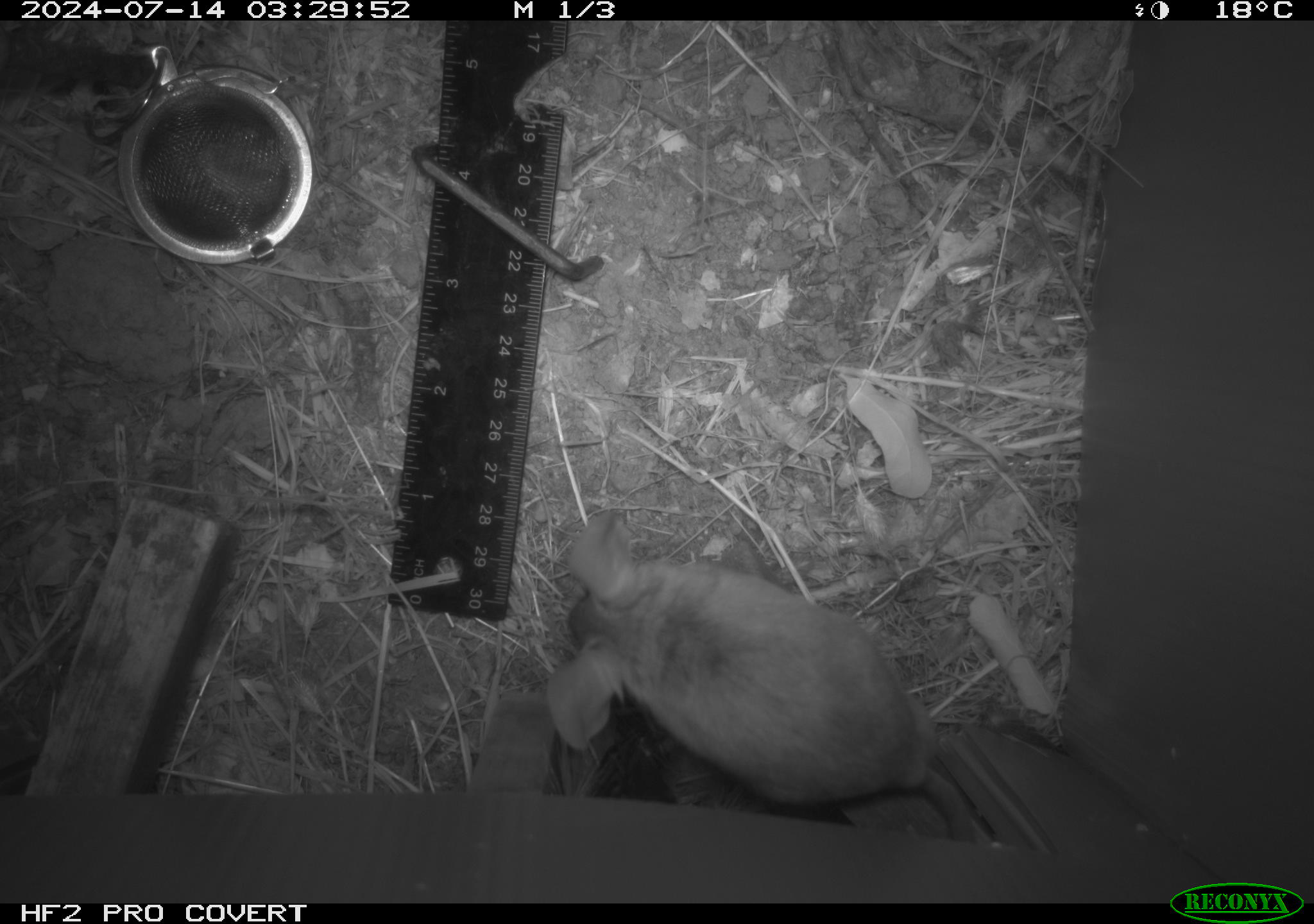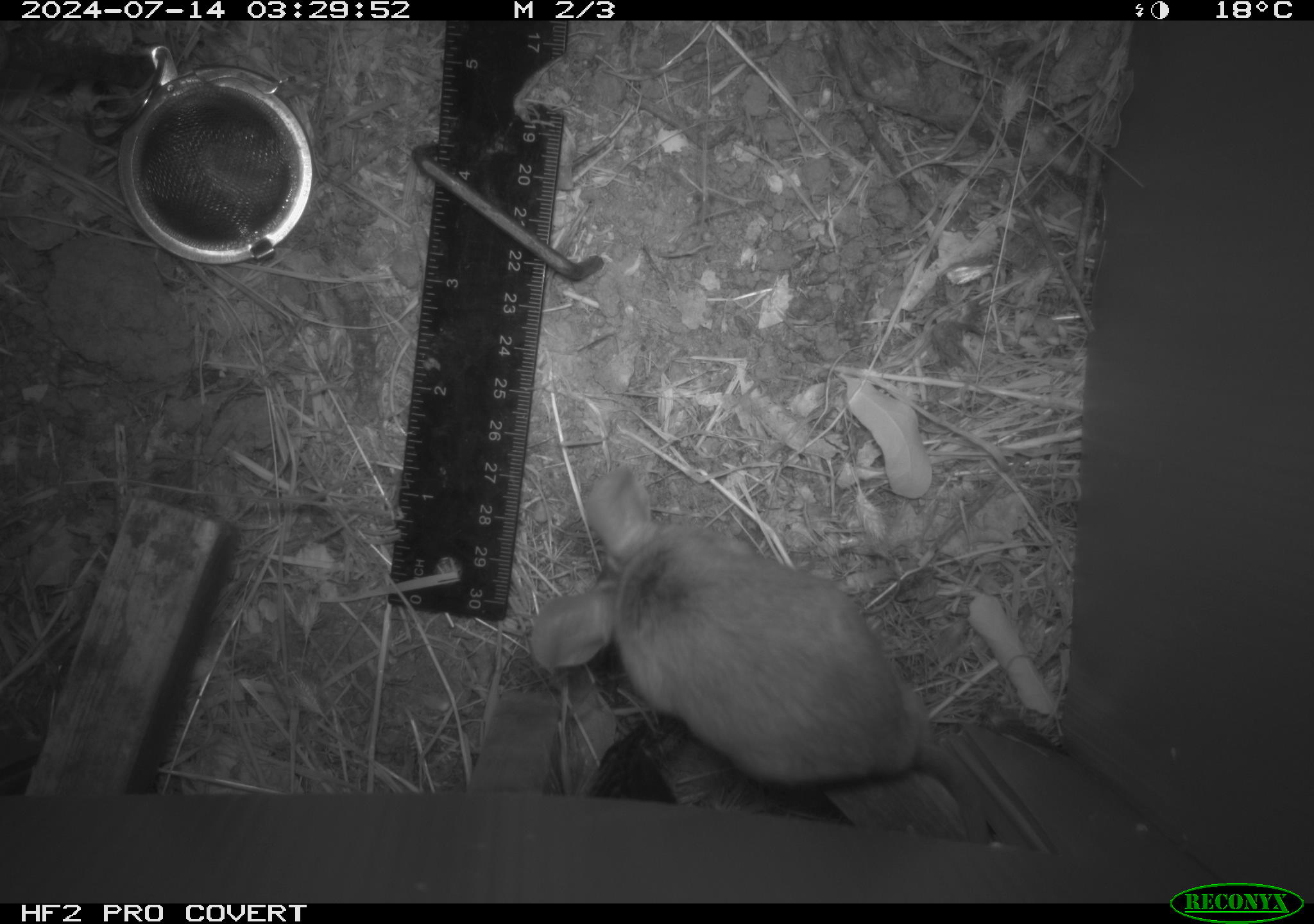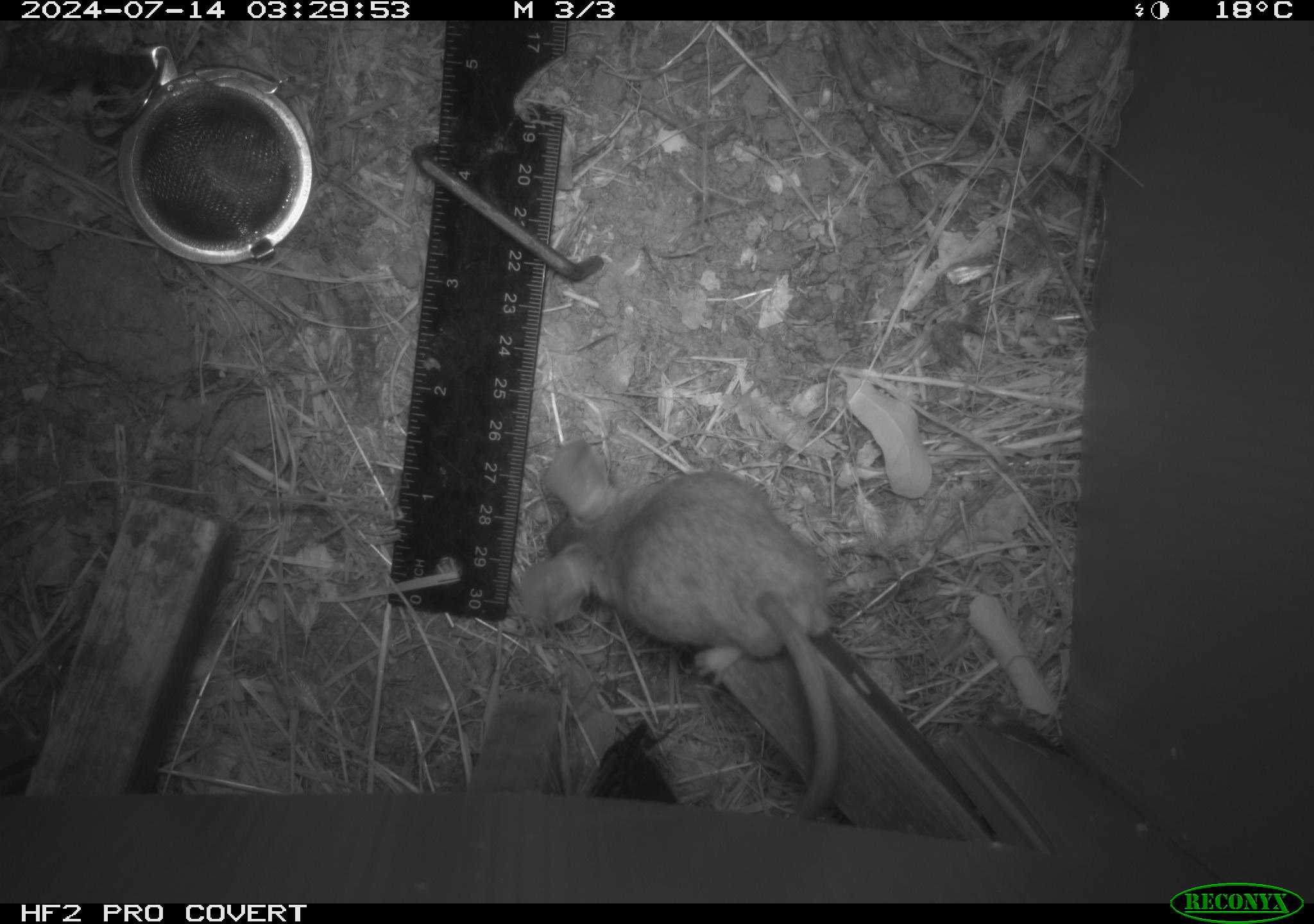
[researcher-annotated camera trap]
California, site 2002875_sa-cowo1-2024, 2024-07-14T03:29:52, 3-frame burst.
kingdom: Animalia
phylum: Chordata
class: Mammalia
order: Rodentia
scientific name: Rodentia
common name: mouse species